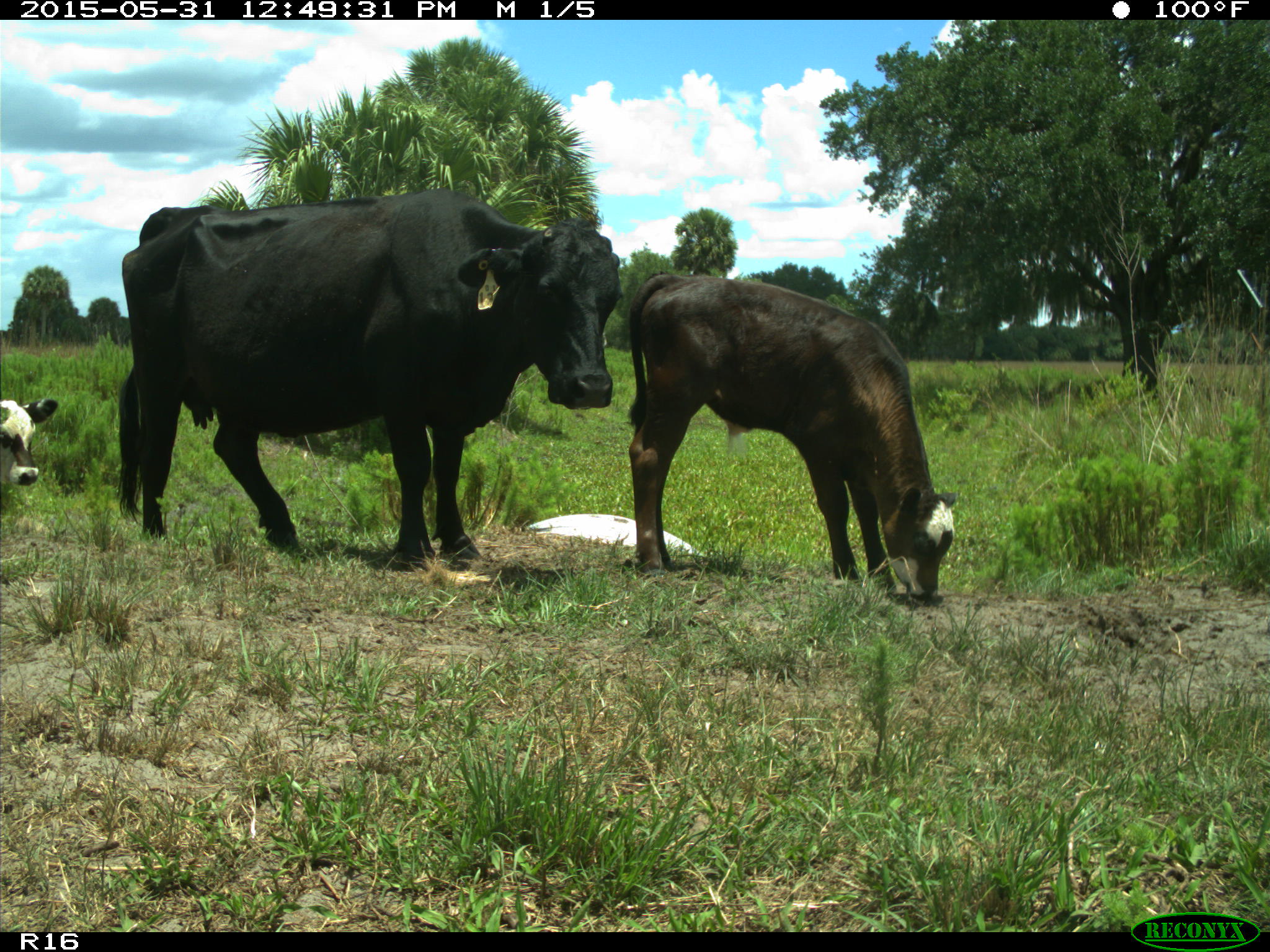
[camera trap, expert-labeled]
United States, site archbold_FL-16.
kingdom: Animalia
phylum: Chordata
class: Mammalia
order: Artiodactyla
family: Bovidae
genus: Bos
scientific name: Bos taurus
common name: domestic cow